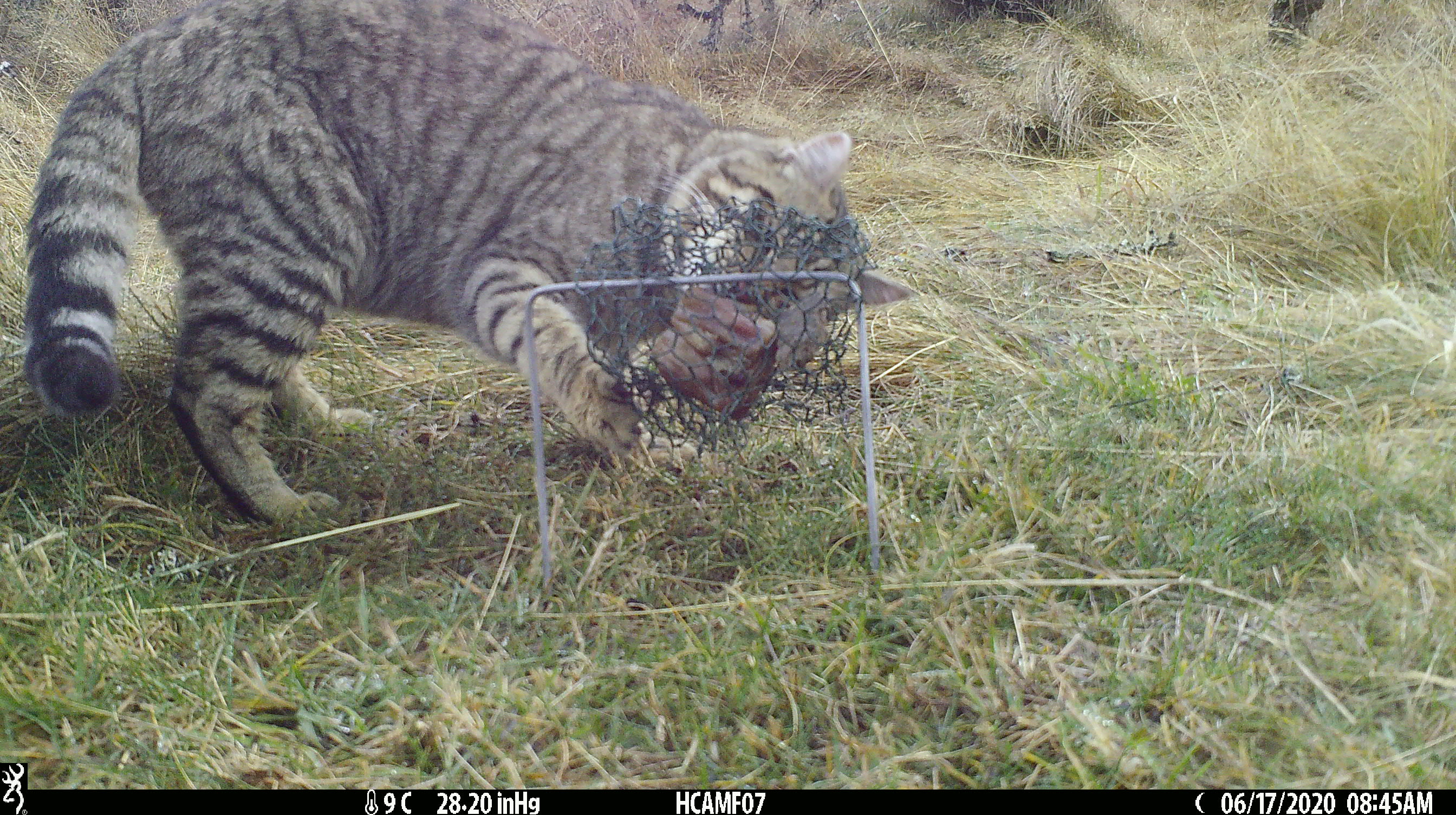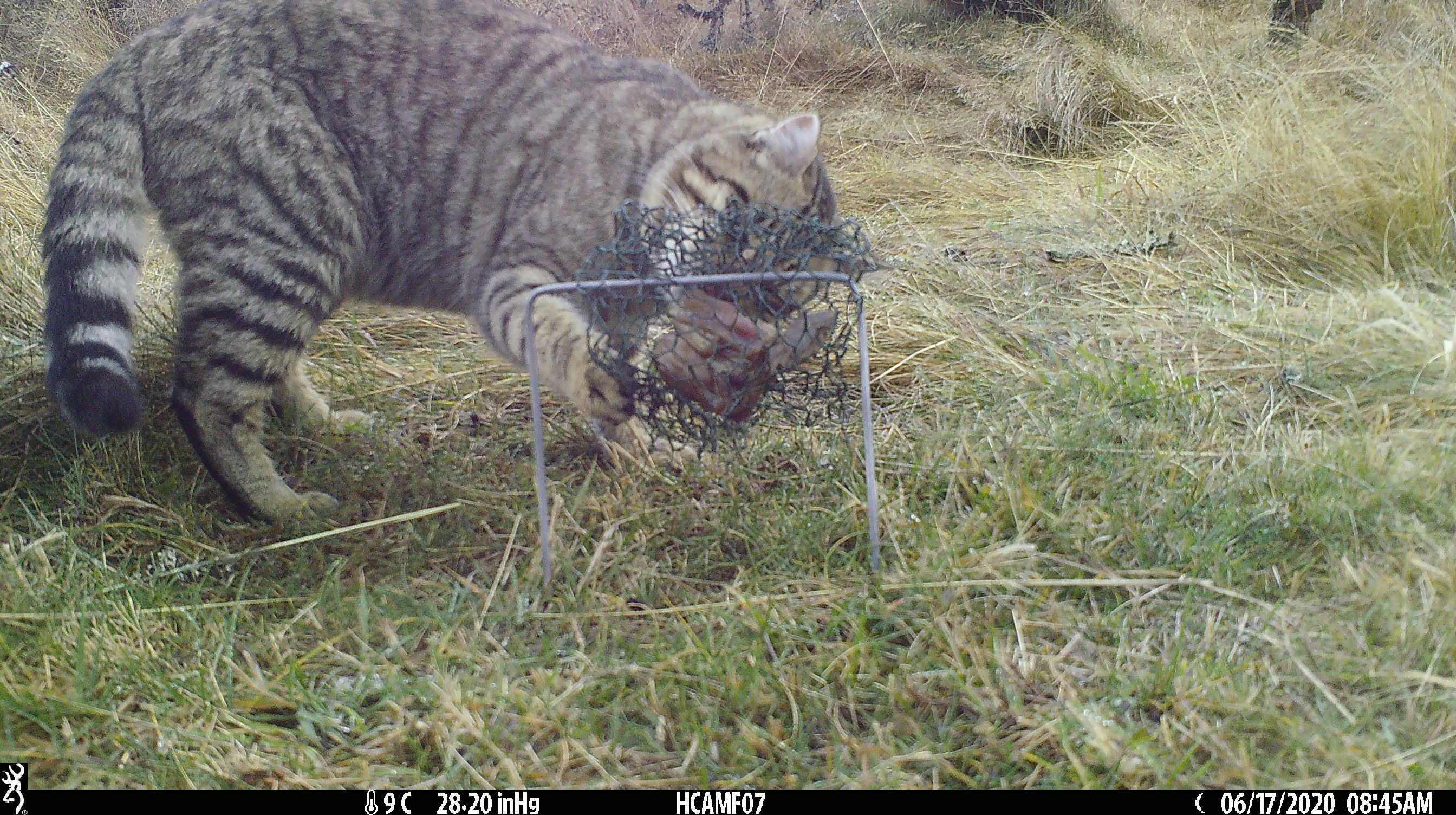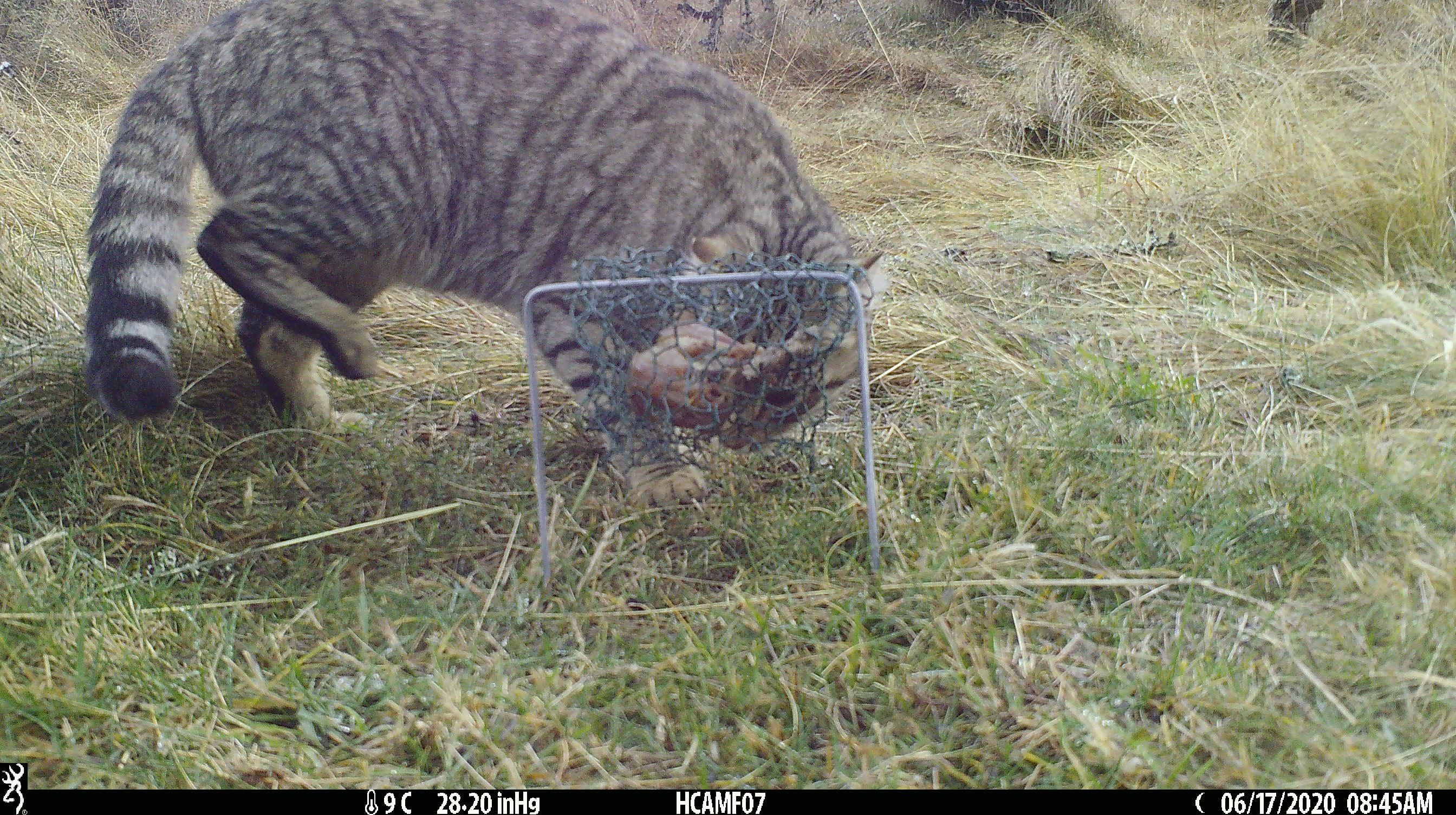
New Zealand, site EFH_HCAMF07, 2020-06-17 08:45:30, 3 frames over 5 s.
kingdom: Animalia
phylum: Chordata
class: Mammalia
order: Carnivora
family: Felidae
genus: Felis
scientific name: Felis catus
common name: domestic cat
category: cat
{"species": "cat (domestic cat) (Felis catus)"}